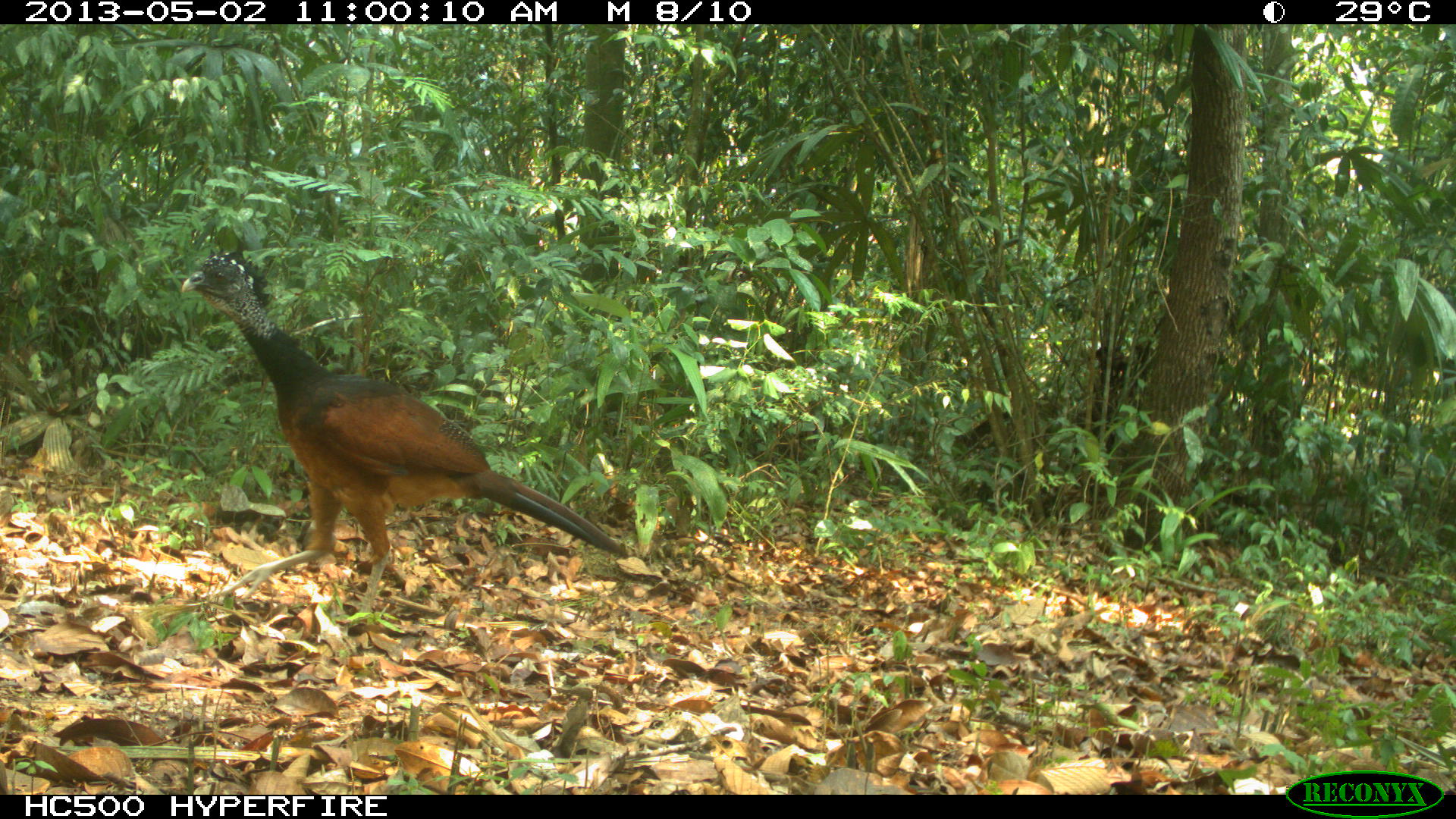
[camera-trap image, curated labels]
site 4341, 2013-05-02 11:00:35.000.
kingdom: Animalia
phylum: Chordata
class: Aves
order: Galliformes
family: Cracidae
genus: Crax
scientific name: Crax rubra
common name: great curassow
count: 1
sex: female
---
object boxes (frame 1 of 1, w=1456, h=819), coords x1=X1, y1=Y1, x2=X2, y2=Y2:
crax rubra: x1=178, y1=245, x2=632, y2=623